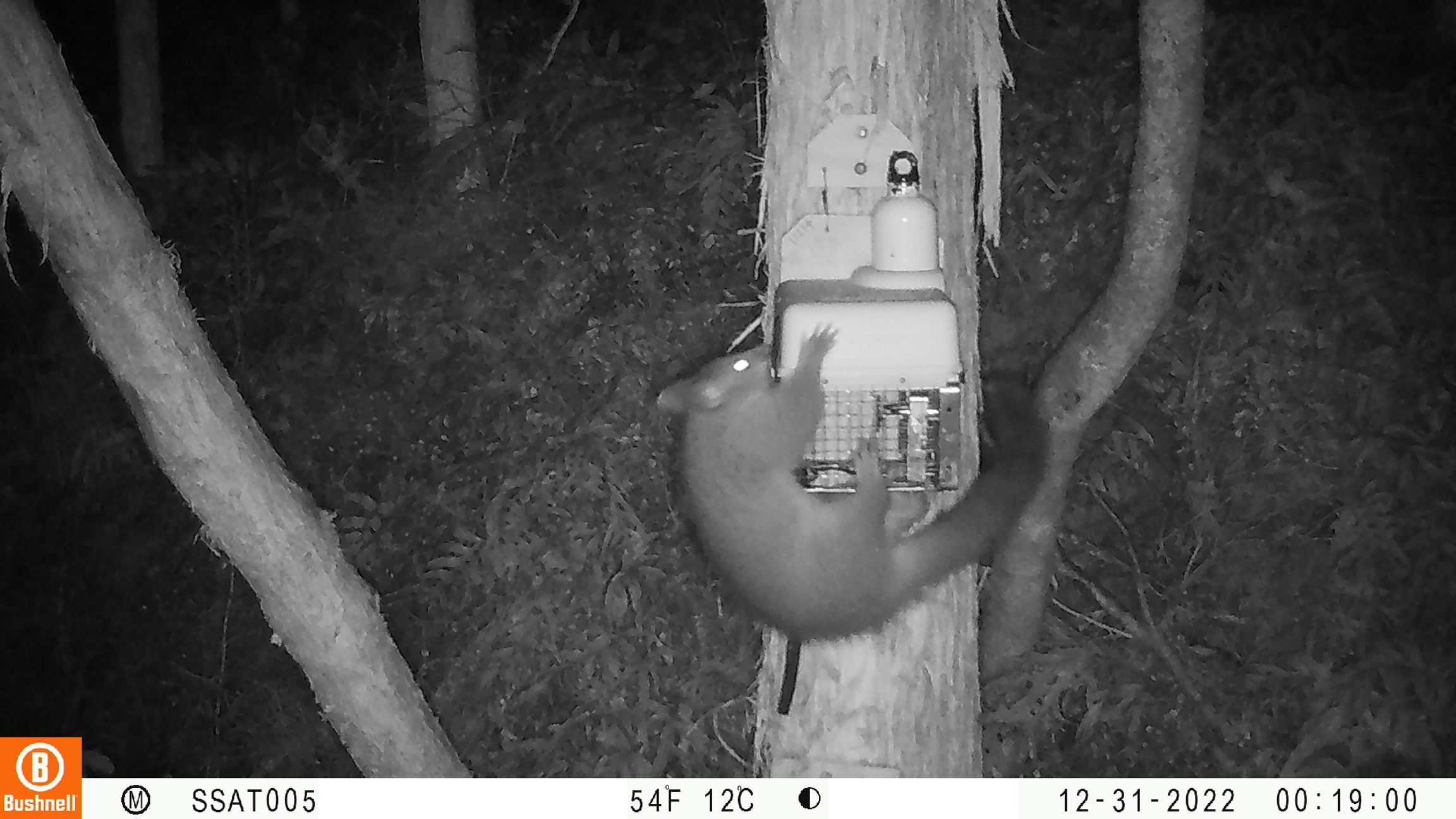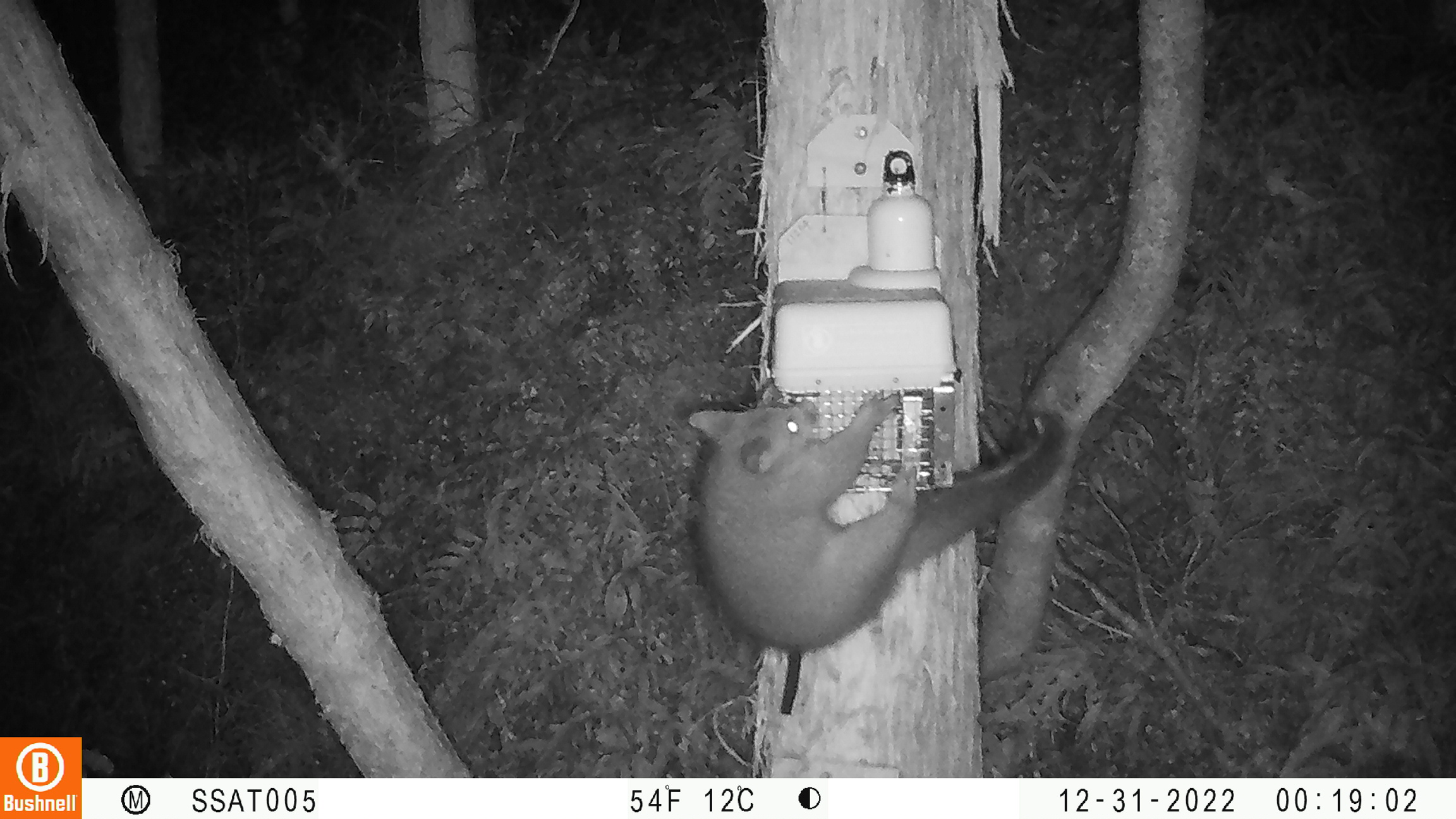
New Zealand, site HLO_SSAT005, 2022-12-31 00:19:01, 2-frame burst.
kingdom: Animalia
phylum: Chordata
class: Mammalia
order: Diprotodontia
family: Phalangeridae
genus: Trichosurus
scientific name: Trichosurus vulpecula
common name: common brushtail possum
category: possum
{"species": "possum (common brushtail possum) (Trichosurus vulpecula)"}